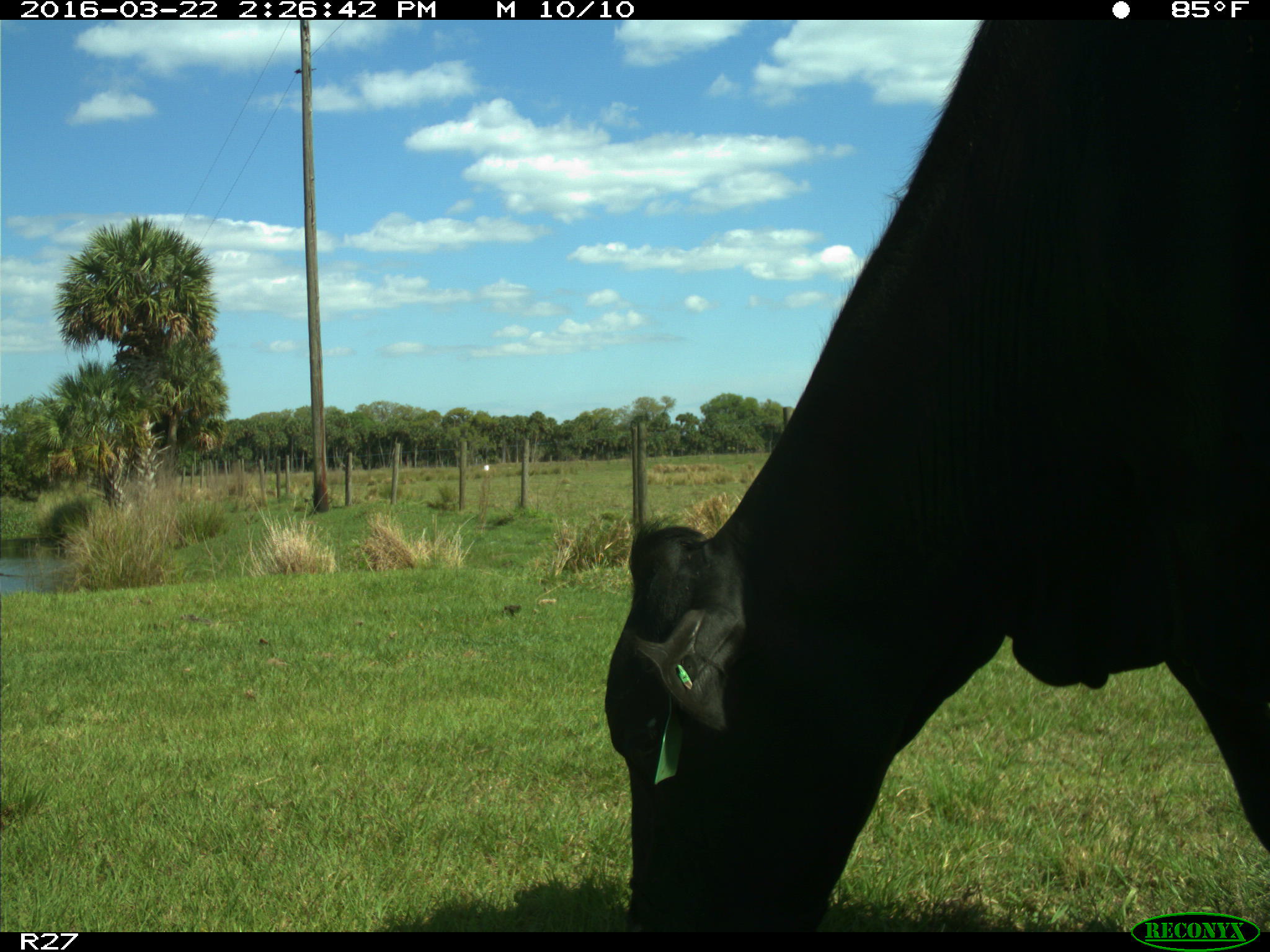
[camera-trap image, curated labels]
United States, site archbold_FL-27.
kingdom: Animalia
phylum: Chordata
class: Mammalia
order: Artiodactyla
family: Bovidae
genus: Bos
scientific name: Bos taurus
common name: domestic cow